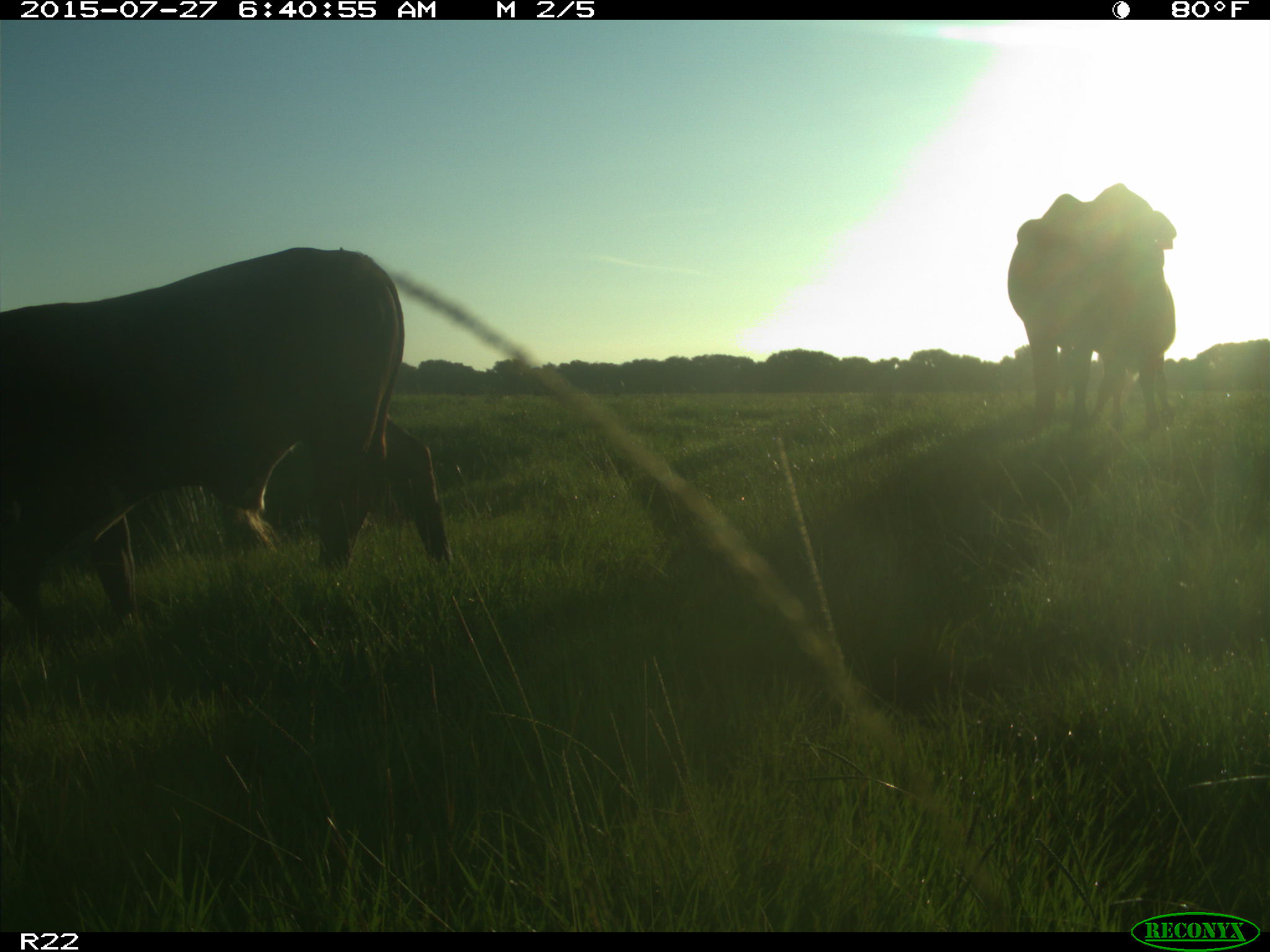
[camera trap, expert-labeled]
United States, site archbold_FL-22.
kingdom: Animalia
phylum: Chordata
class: Mammalia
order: Artiodactyla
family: Bovidae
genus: Bos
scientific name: Bos taurus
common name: domestic cow